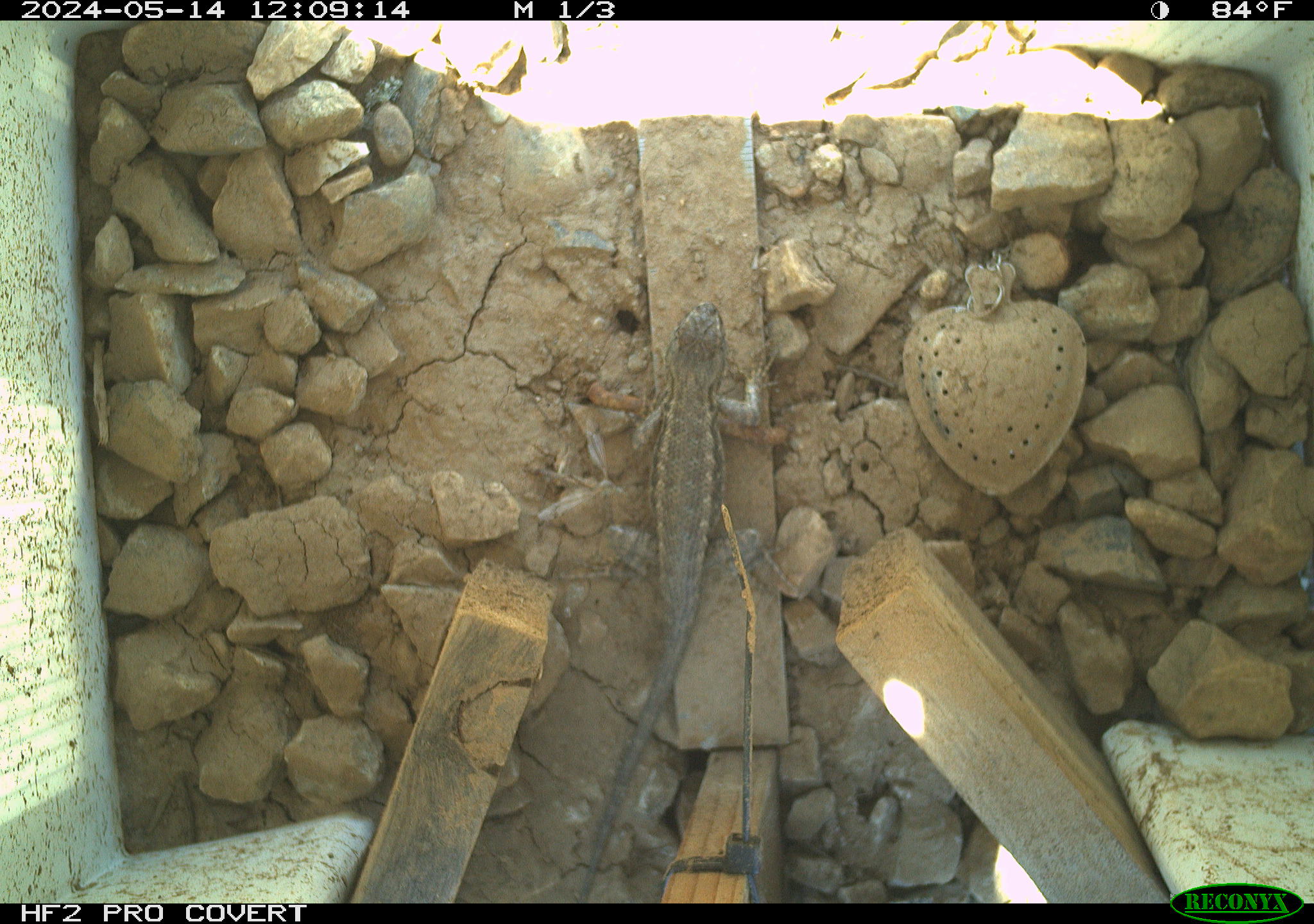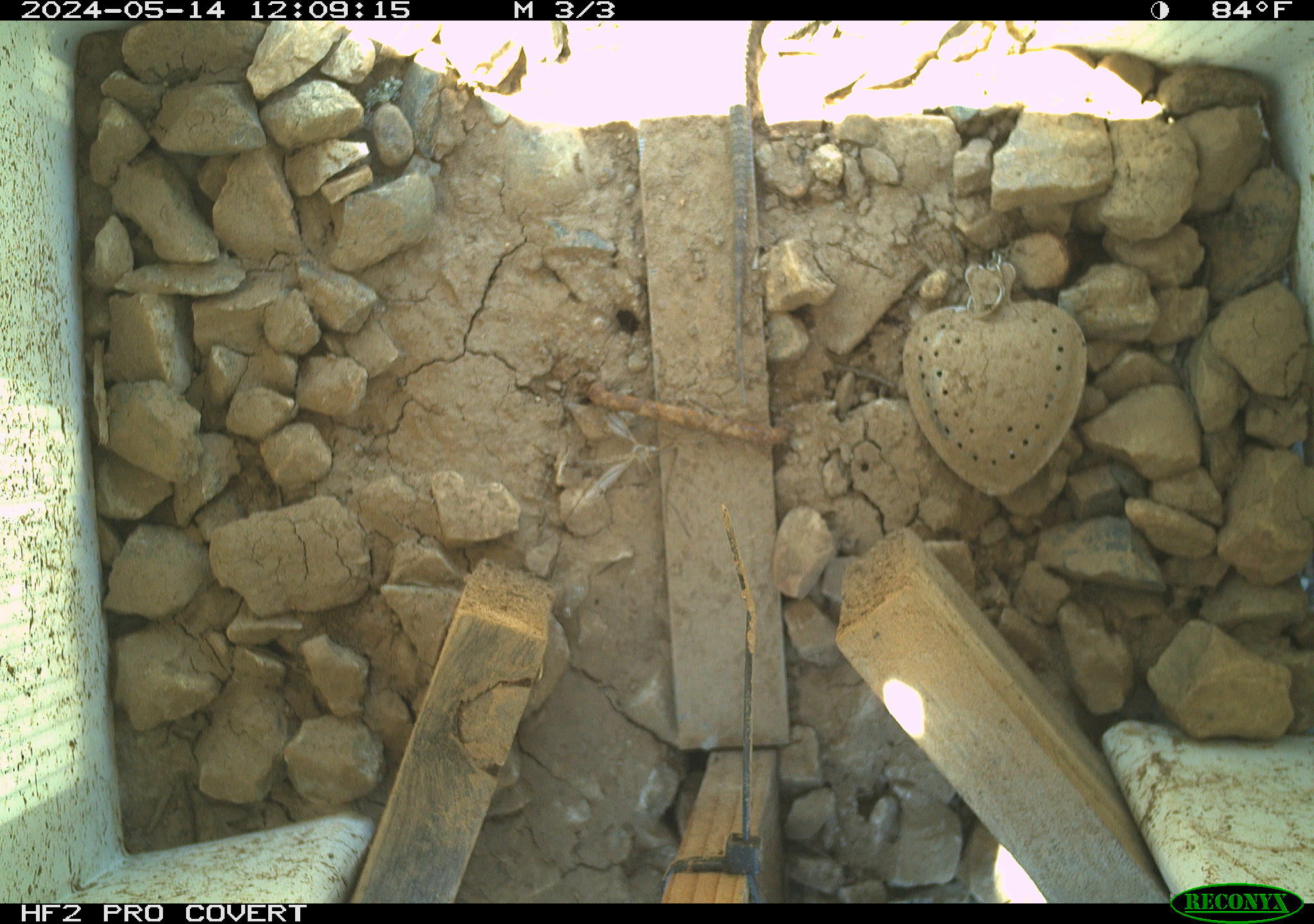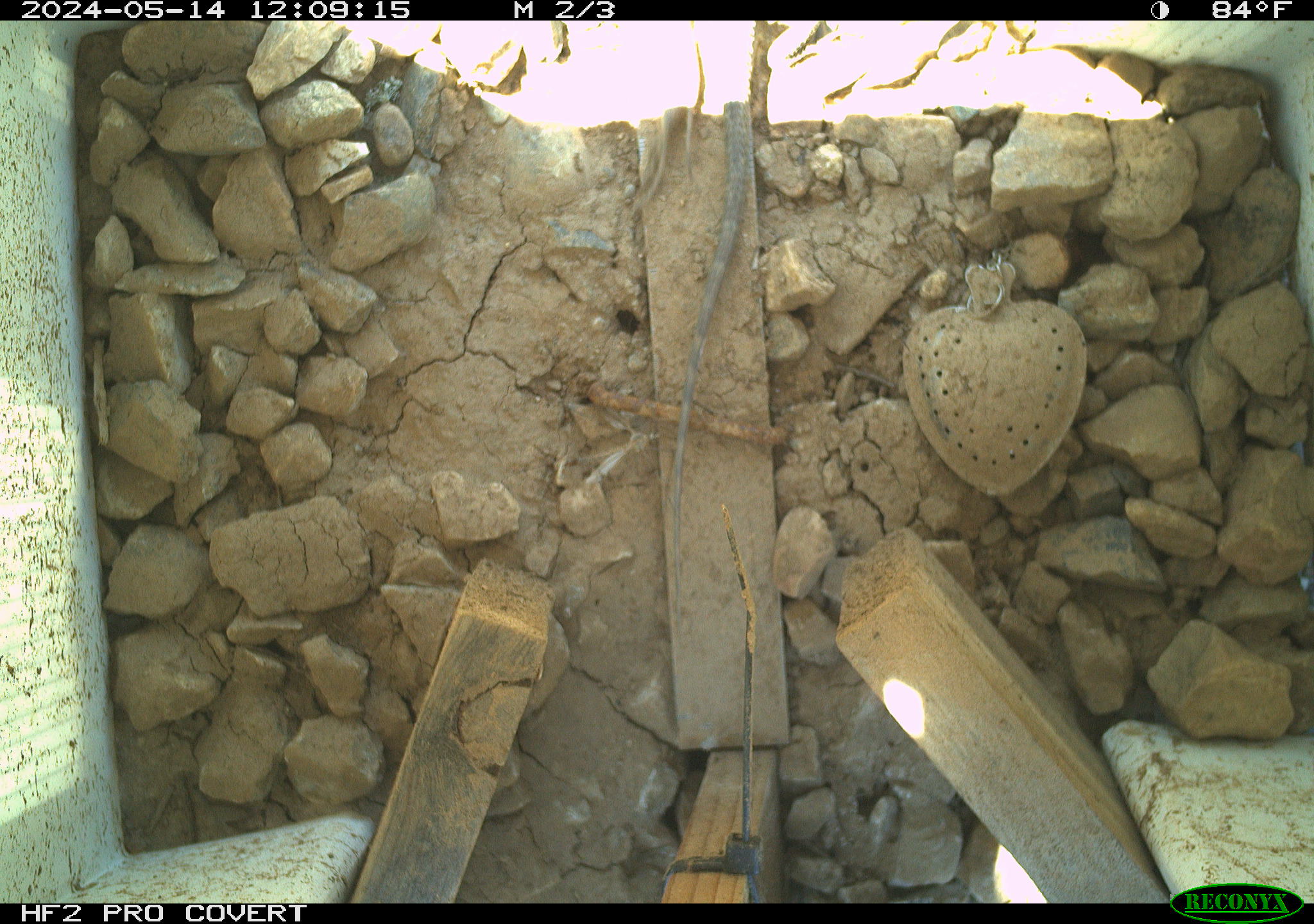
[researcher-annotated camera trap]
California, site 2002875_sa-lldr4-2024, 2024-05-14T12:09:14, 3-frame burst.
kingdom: Animalia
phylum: Chordata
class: Reptilia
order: Squamata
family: Phrynosomatidae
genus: Sceloporus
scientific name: Sceloporus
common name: spiny lizards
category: sceloporus species